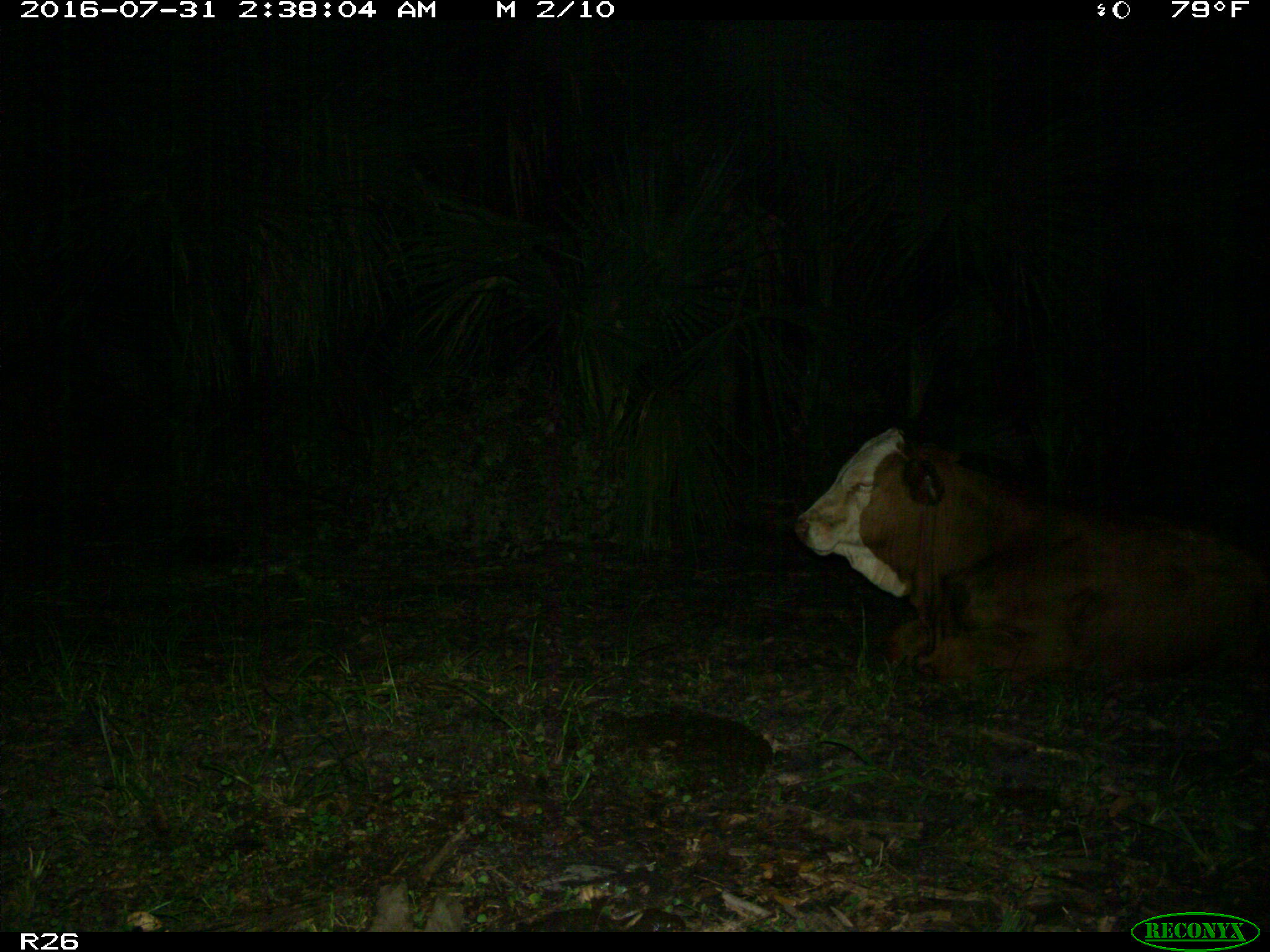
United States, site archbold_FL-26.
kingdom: Animalia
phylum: Chordata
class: Mammalia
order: Artiodactyla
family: Bovidae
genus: Bos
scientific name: Bos taurus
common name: domestic cow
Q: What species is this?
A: Bos taurus (domestic cow).